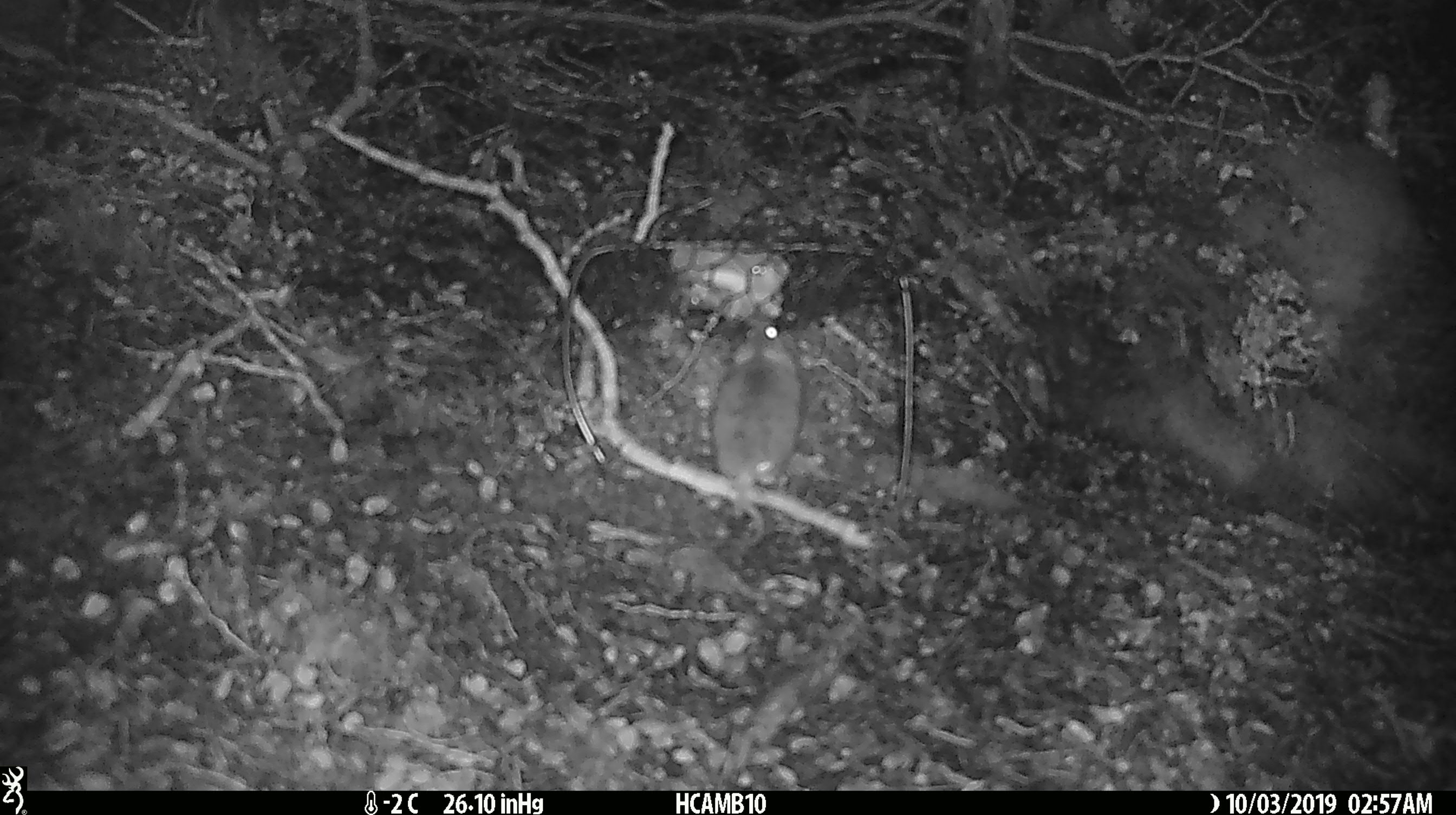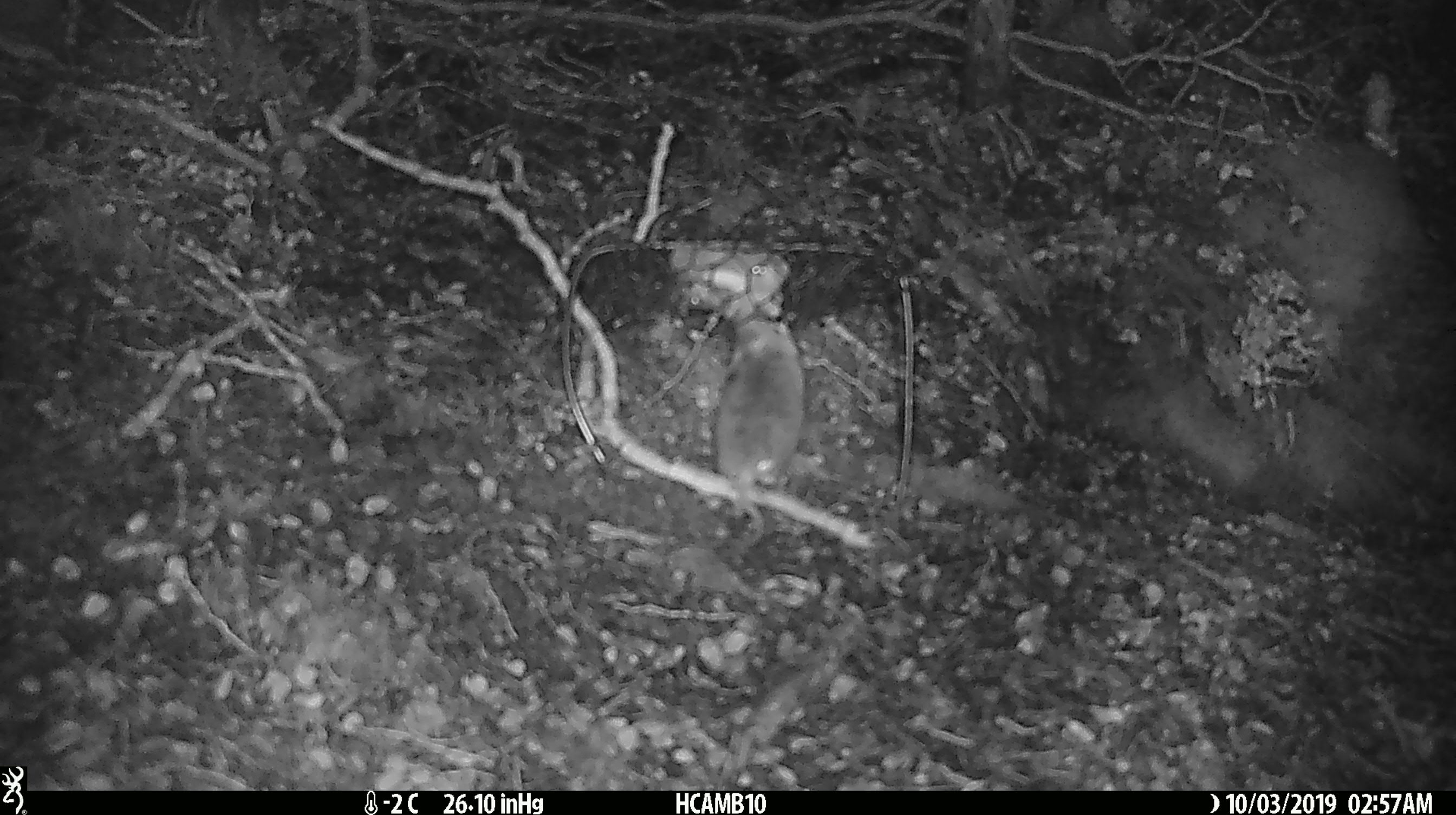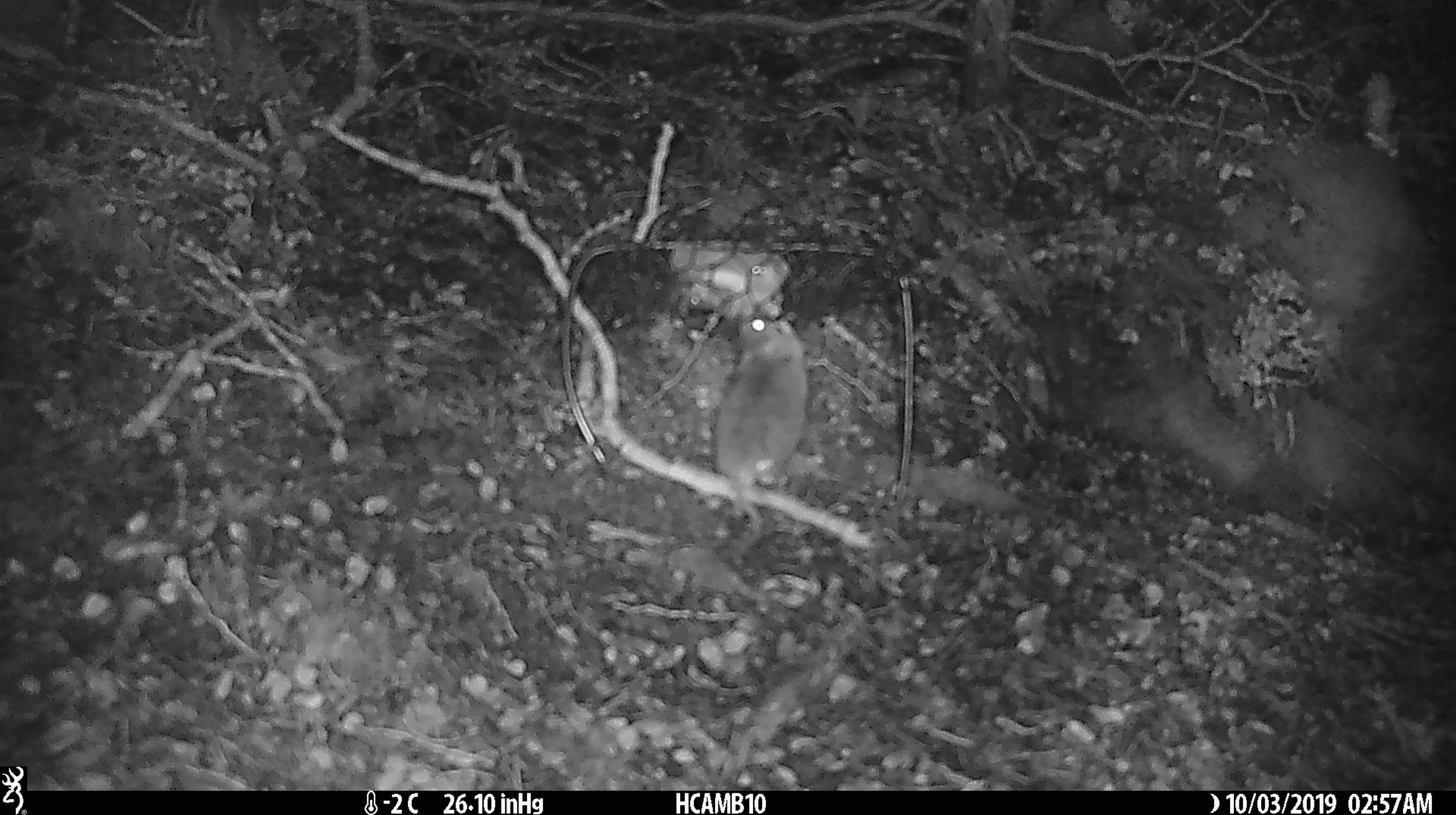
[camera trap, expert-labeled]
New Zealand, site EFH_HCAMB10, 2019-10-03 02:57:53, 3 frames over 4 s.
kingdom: Animalia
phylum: Chordata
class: Mammalia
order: Rodentia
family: Muridae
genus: Mus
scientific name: Mus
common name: mouse